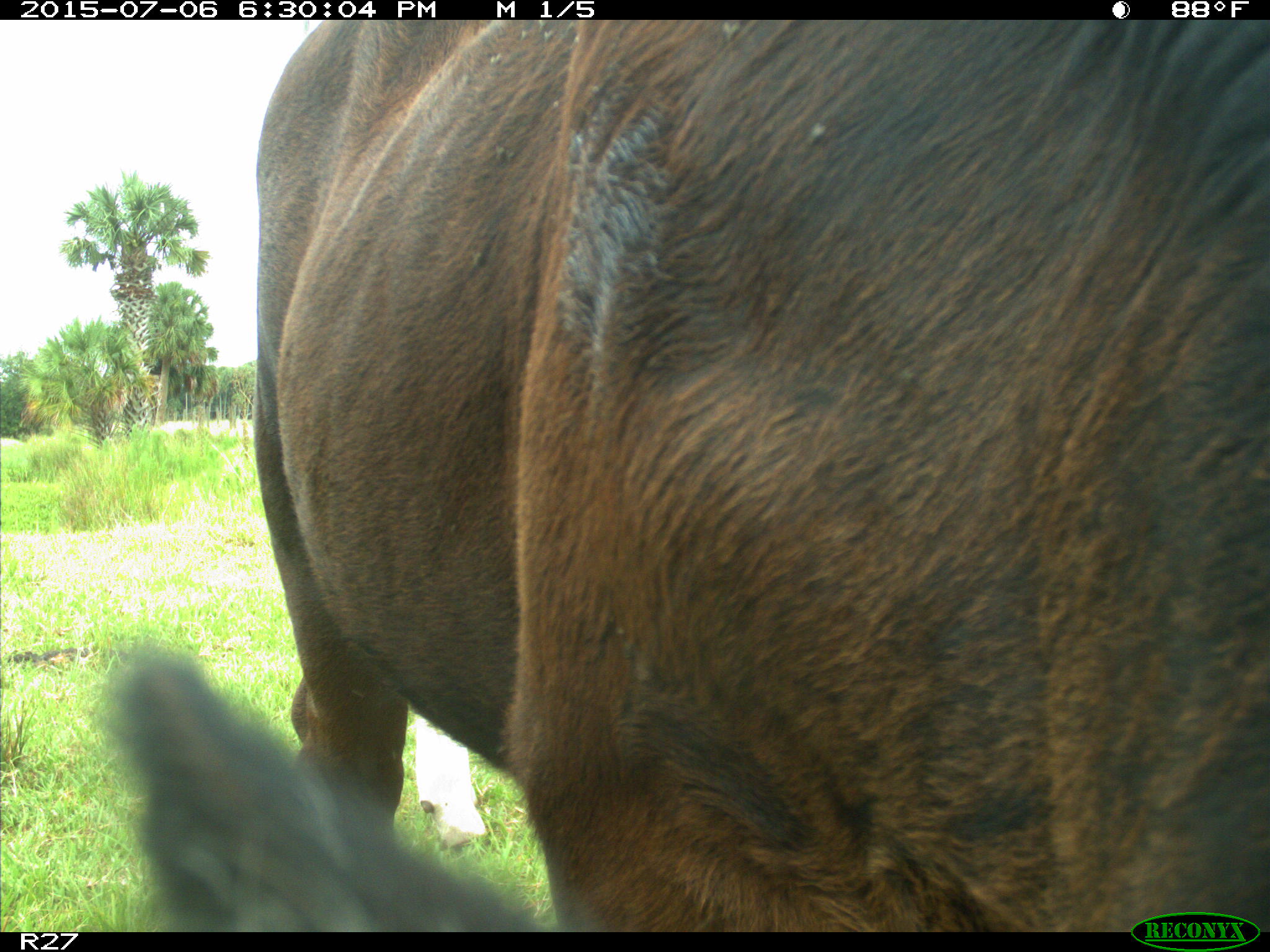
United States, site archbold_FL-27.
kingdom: Animalia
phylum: Chordata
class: Mammalia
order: Artiodactyla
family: Bovidae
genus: Bos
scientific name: Bos taurus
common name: domestic cow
Bos taurus (domestic cow).